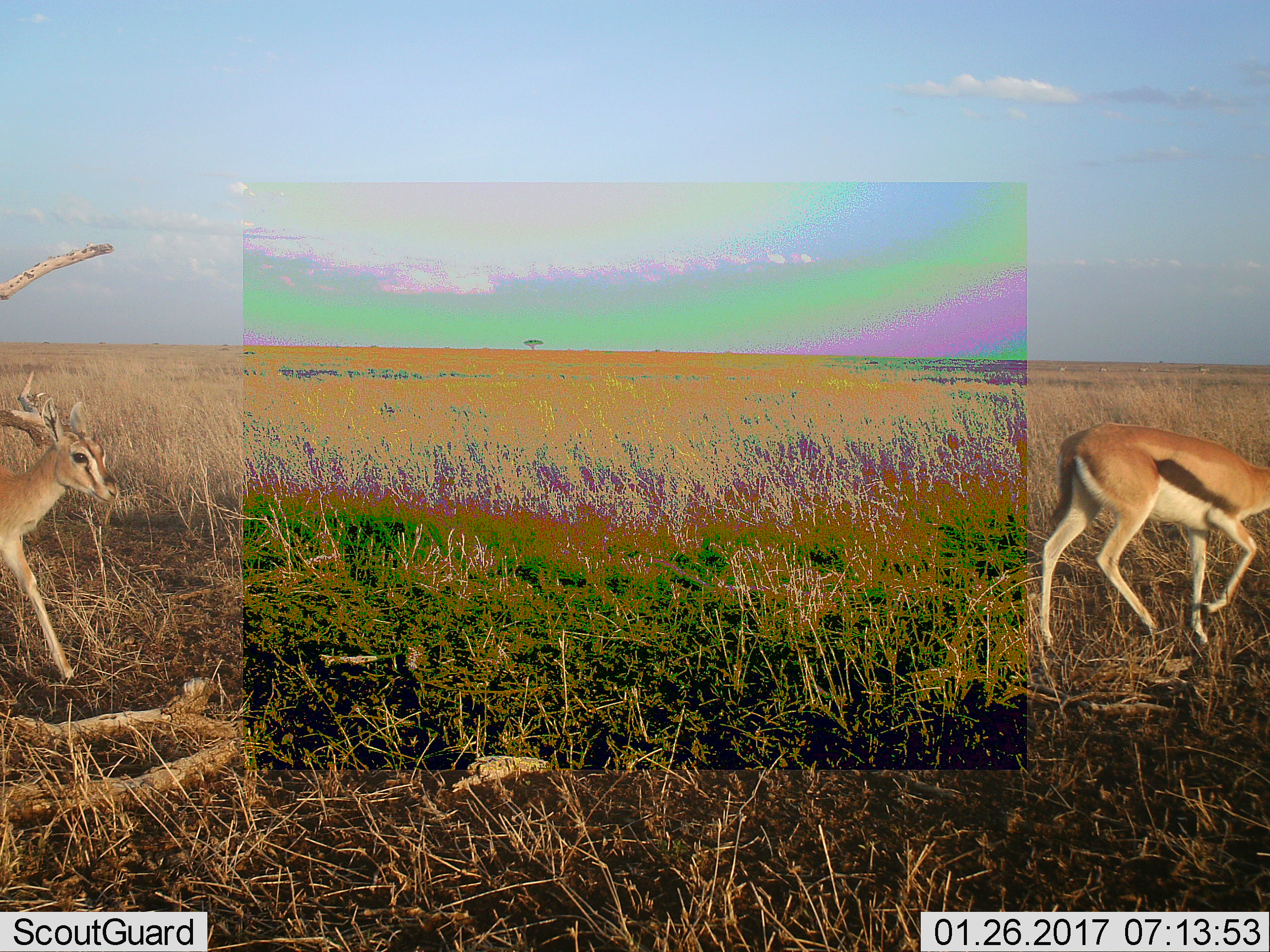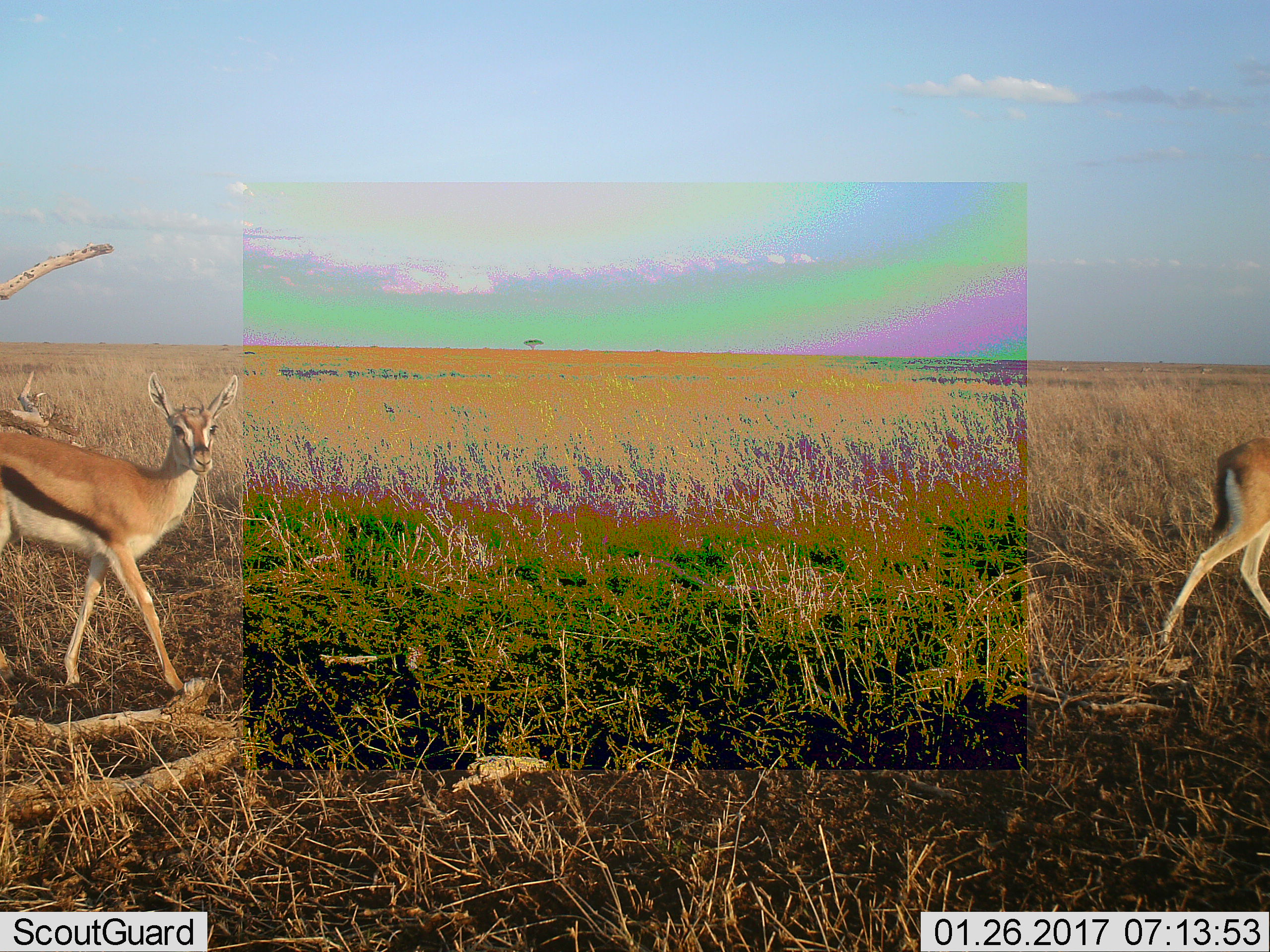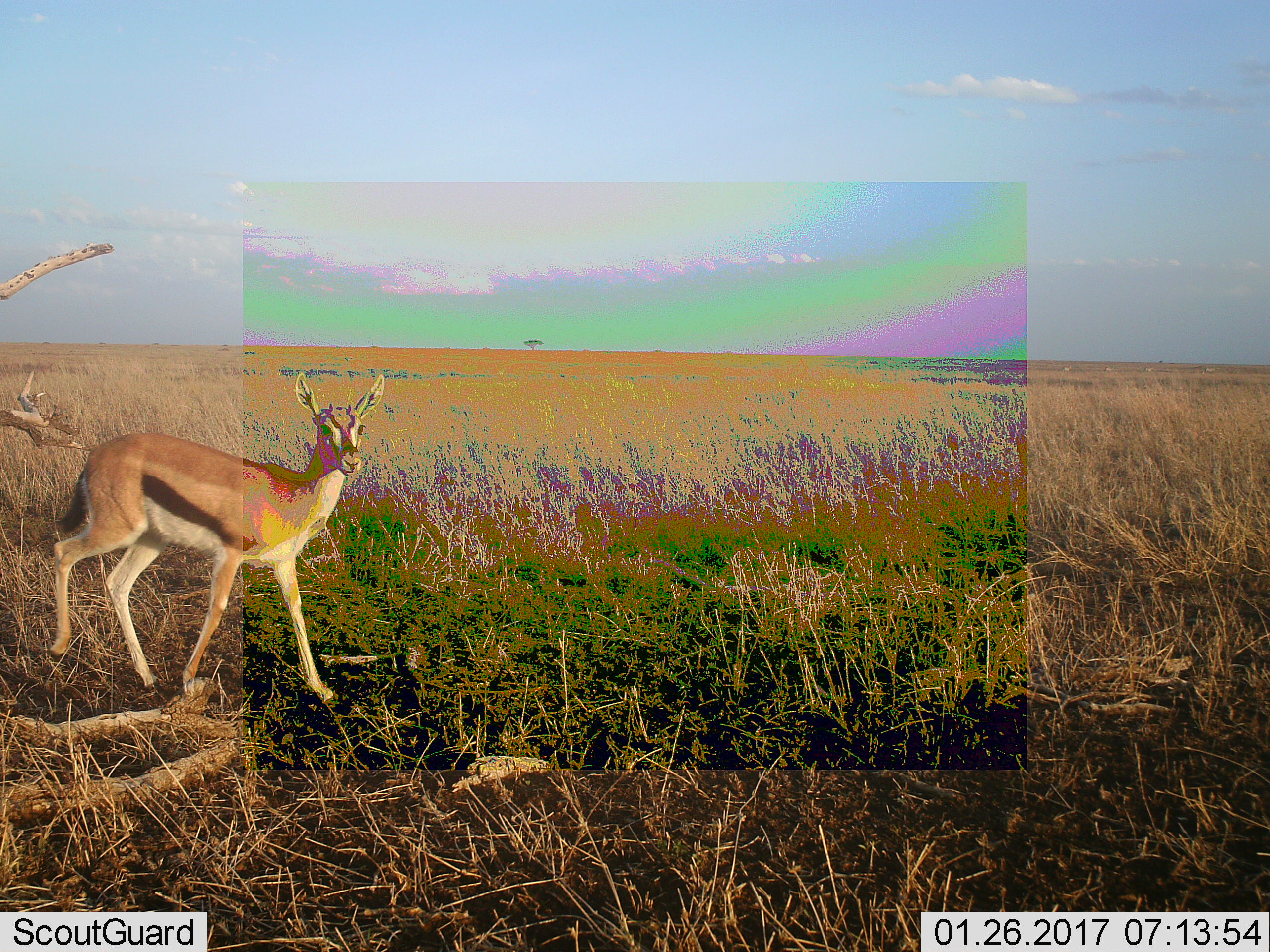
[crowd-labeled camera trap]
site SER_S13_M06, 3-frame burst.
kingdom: Animalia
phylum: Chordata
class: Mammalia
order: Artiodactyla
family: Bovidae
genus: Eudorcas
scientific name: Eudorcas thomsonii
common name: thomson's gazelle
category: gazellethomsons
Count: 2.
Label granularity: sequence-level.